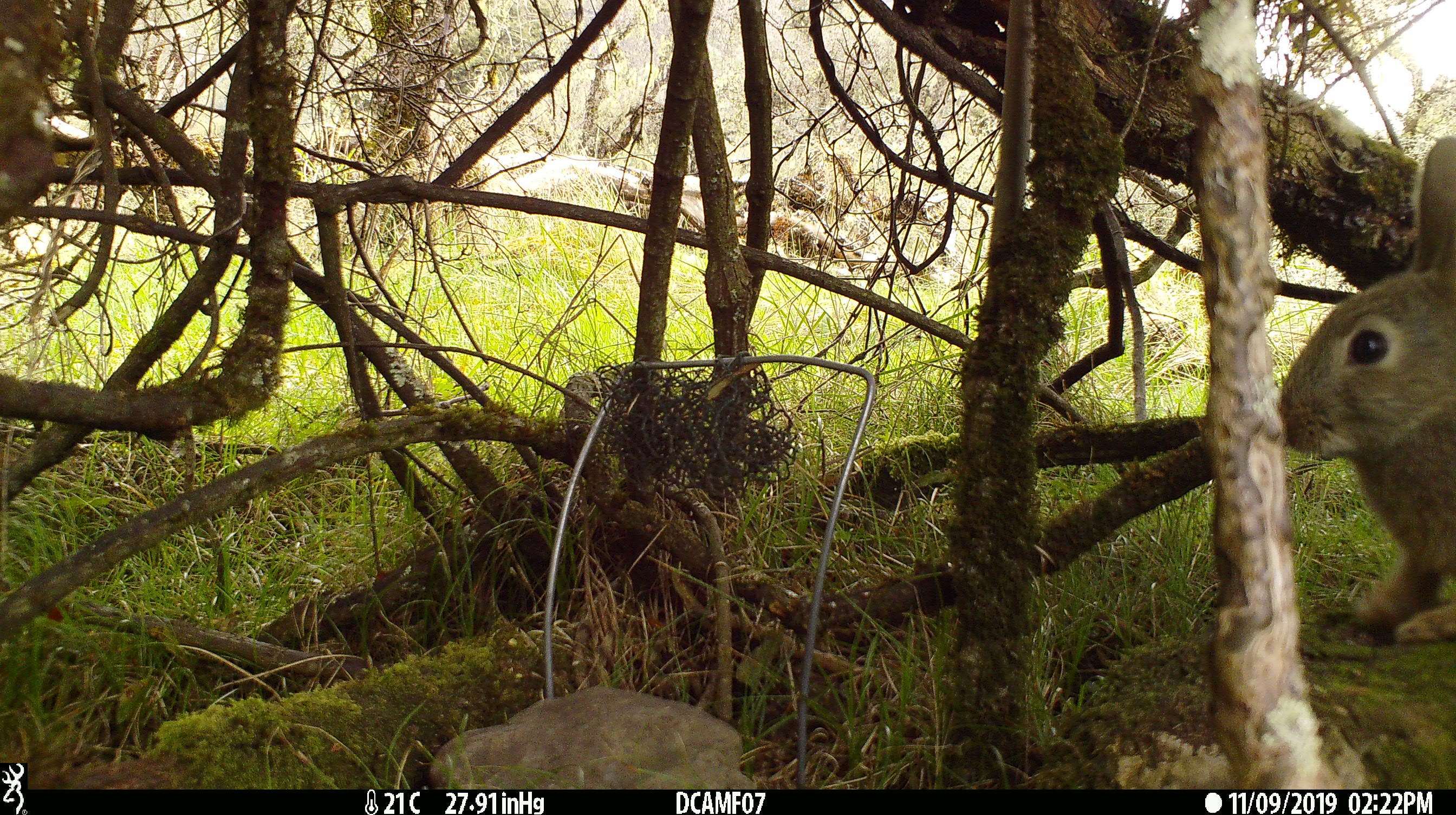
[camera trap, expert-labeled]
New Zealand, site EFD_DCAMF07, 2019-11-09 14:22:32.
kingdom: Animalia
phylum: Chordata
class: Mammalia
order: Lagomorpha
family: Leporidae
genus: Oryctolagus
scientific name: Oryctolagus cuniculus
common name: european rabbit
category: rabbit